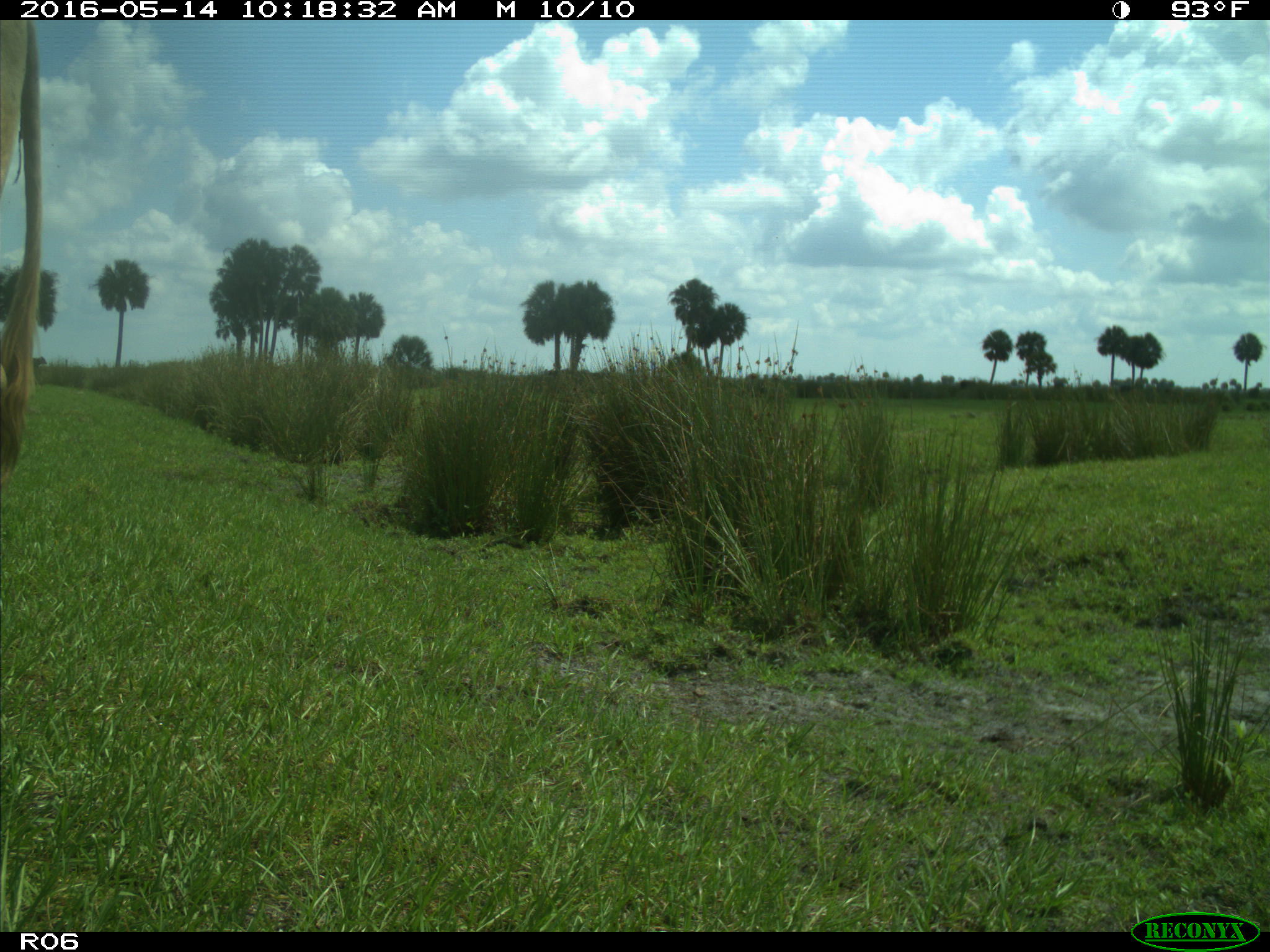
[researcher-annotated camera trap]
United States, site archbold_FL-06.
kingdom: Animalia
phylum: Chordata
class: Mammalia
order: Artiodactyla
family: Bovidae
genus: Bos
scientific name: Bos taurus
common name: domestic cow